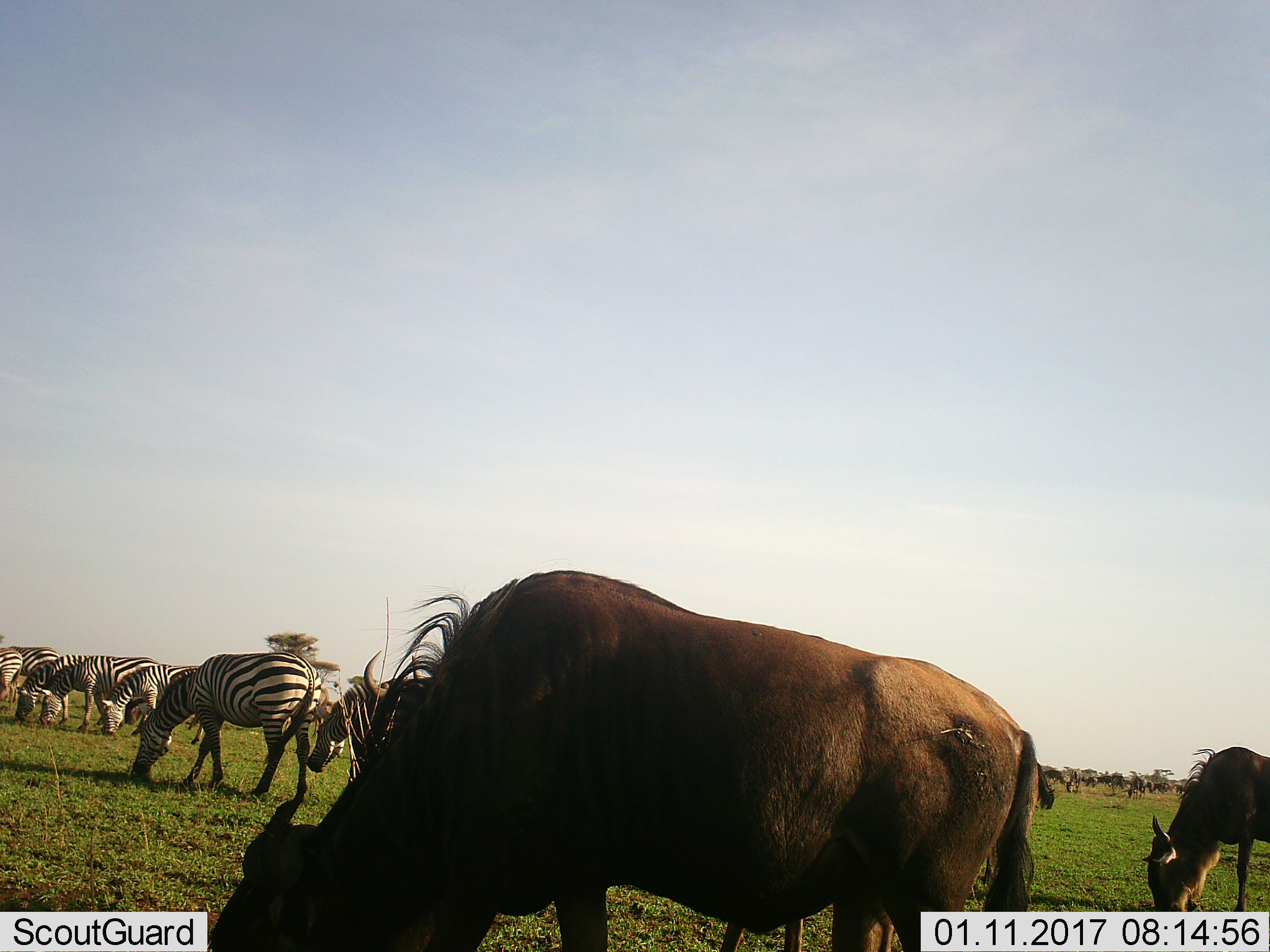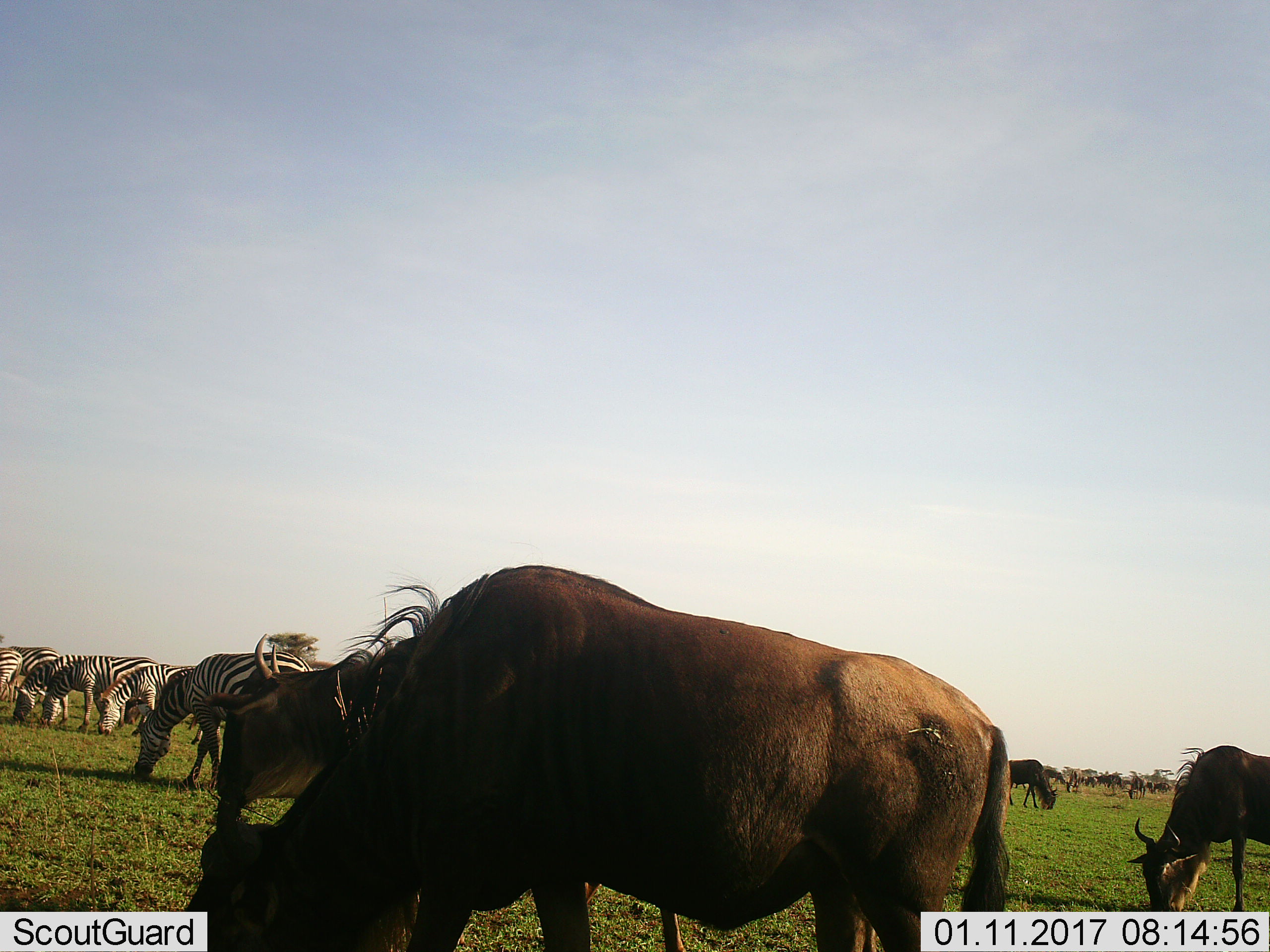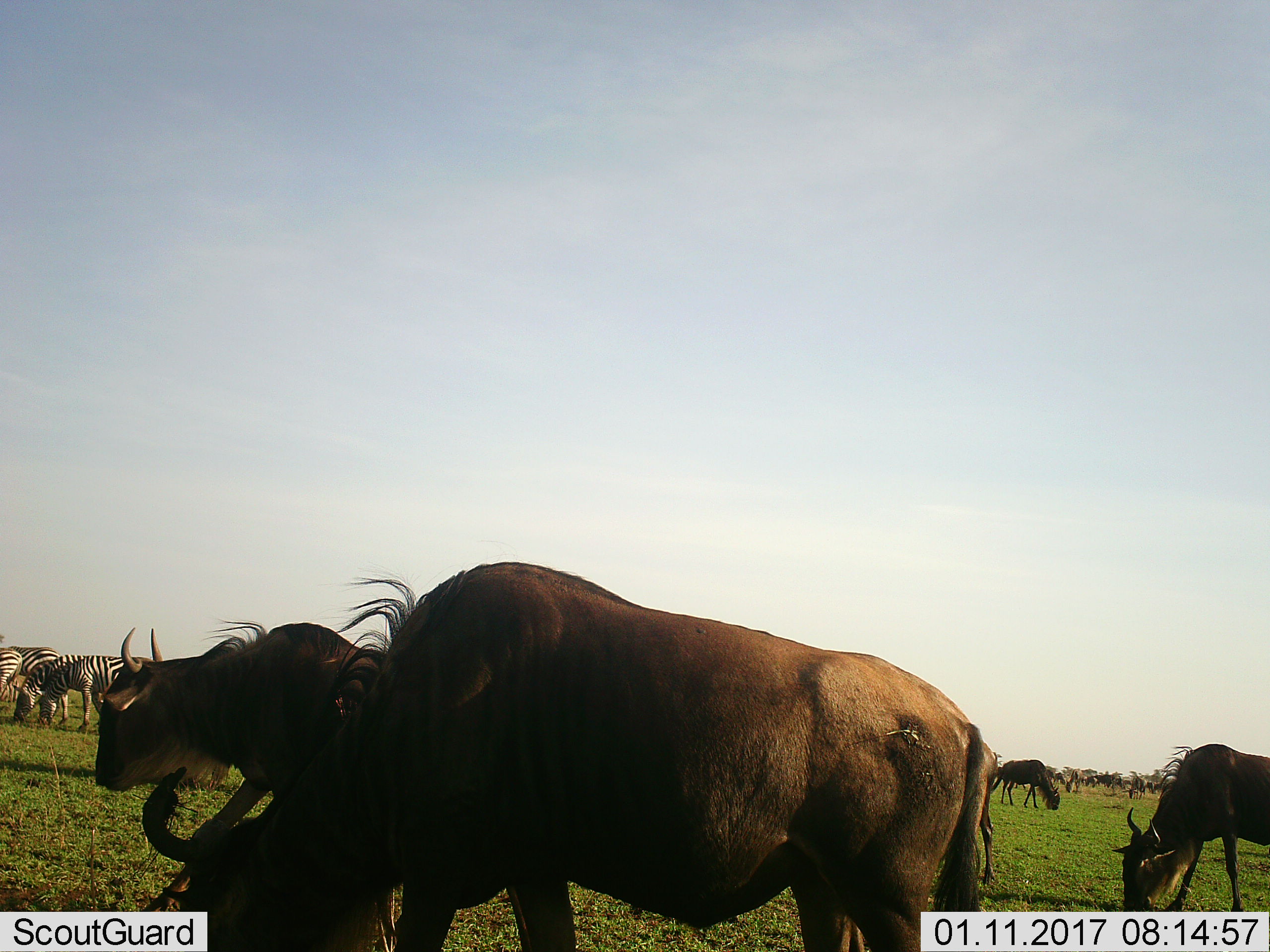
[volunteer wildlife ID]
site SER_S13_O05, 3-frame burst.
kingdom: Animalia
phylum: Chordata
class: Mammalia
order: Artiodactyla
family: Bovidae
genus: Connochaetes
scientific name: Connochaetes taurinus taurinus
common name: blue wildebeest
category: wildebeestblue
Wildebeestblue (blue wildebeest) (Connochaetes taurinus taurinus), count 3. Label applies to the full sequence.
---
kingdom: Animalia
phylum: Chordata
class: Mammalia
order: Perissodactyla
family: Equidae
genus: Equus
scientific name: Equus quagga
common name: plains zebra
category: zebraplains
Zebraplains (plains zebra) (Equus quagga), count 7. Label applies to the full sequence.